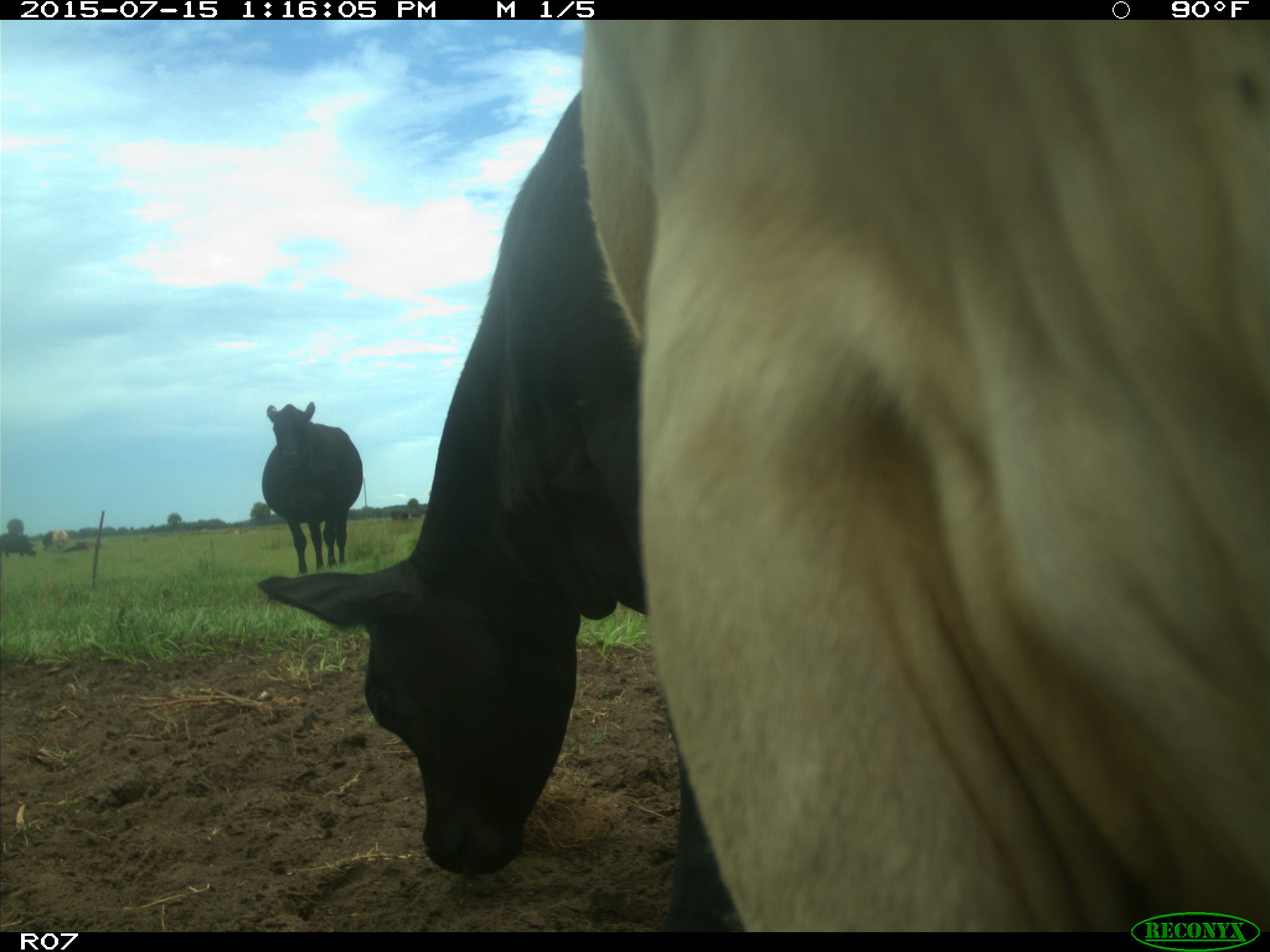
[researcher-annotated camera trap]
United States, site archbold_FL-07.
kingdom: Animalia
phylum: Chordata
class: Mammalia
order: Artiodactyla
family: Bovidae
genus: Bos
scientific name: Bos taurus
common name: domestic cow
Bos taurus (domestic cow).